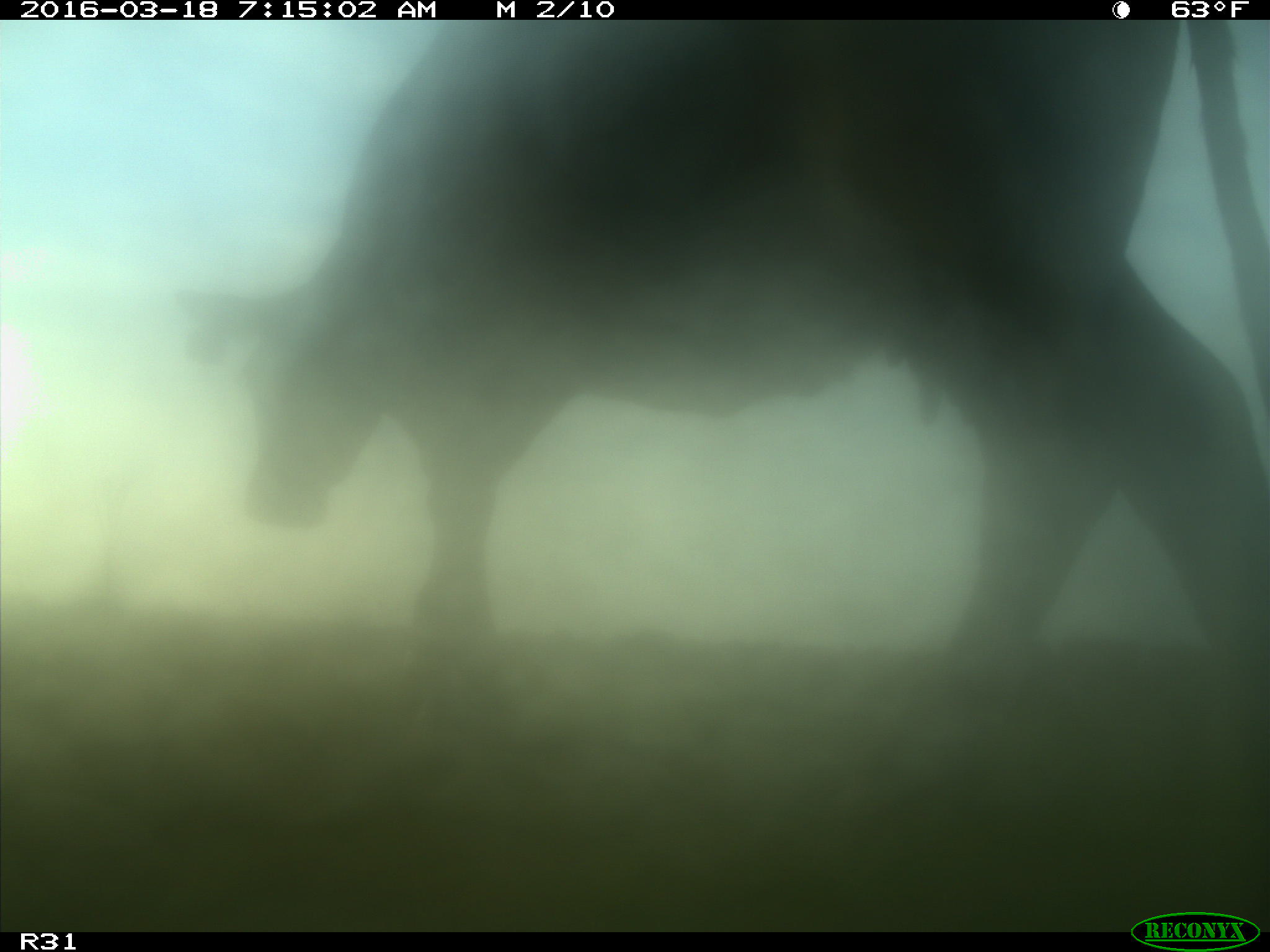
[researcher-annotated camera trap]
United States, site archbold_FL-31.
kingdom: Animalia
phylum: Chordata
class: Mammalia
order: Artiodactyla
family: Bovidae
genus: Bos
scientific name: Bos taurus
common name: domestic cow